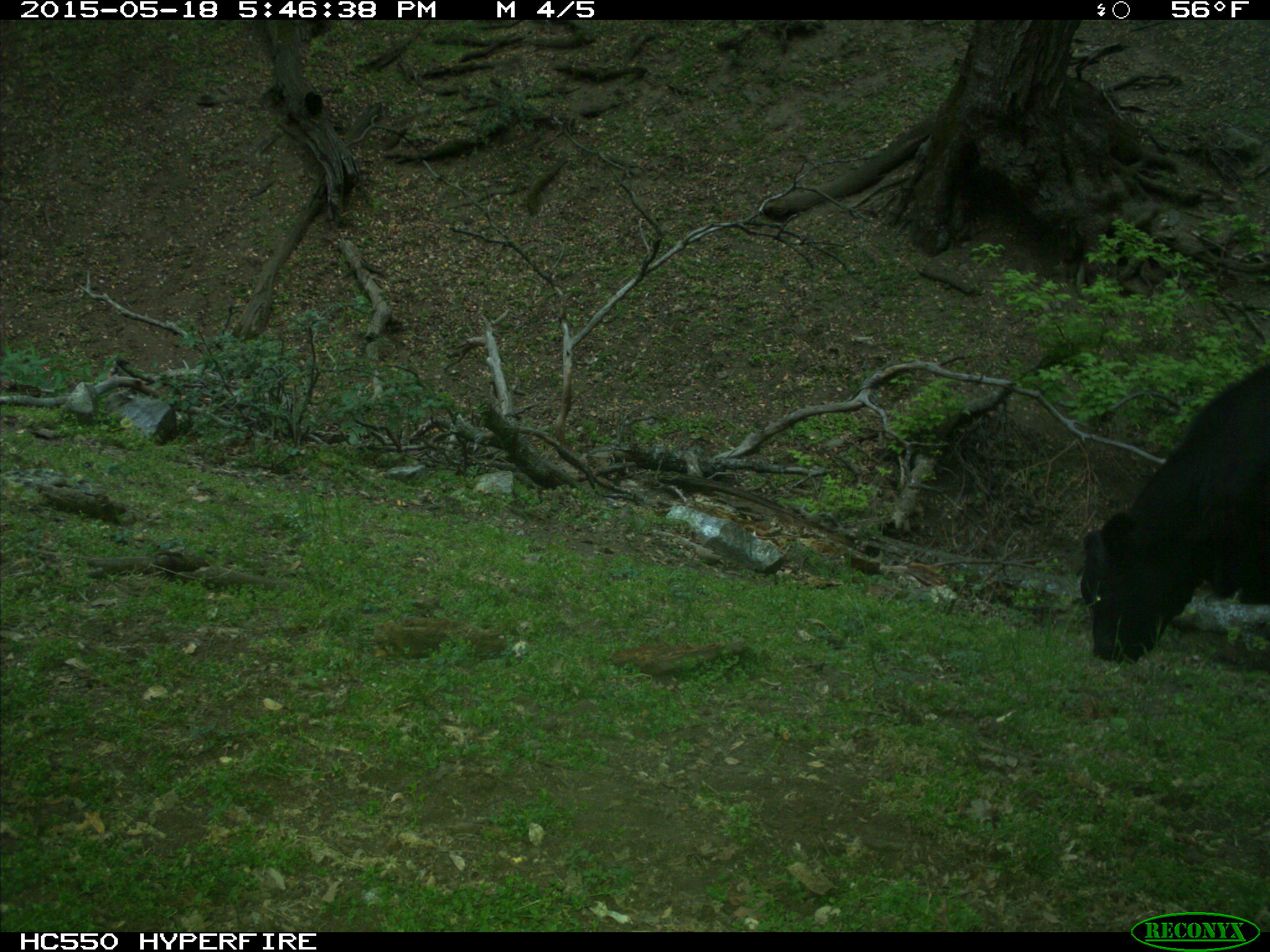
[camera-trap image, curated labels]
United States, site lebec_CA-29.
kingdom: Animalia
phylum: Chordata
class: Mammalia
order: Artiodactyla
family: Bovidae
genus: Bos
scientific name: Bos taurus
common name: domestic cow